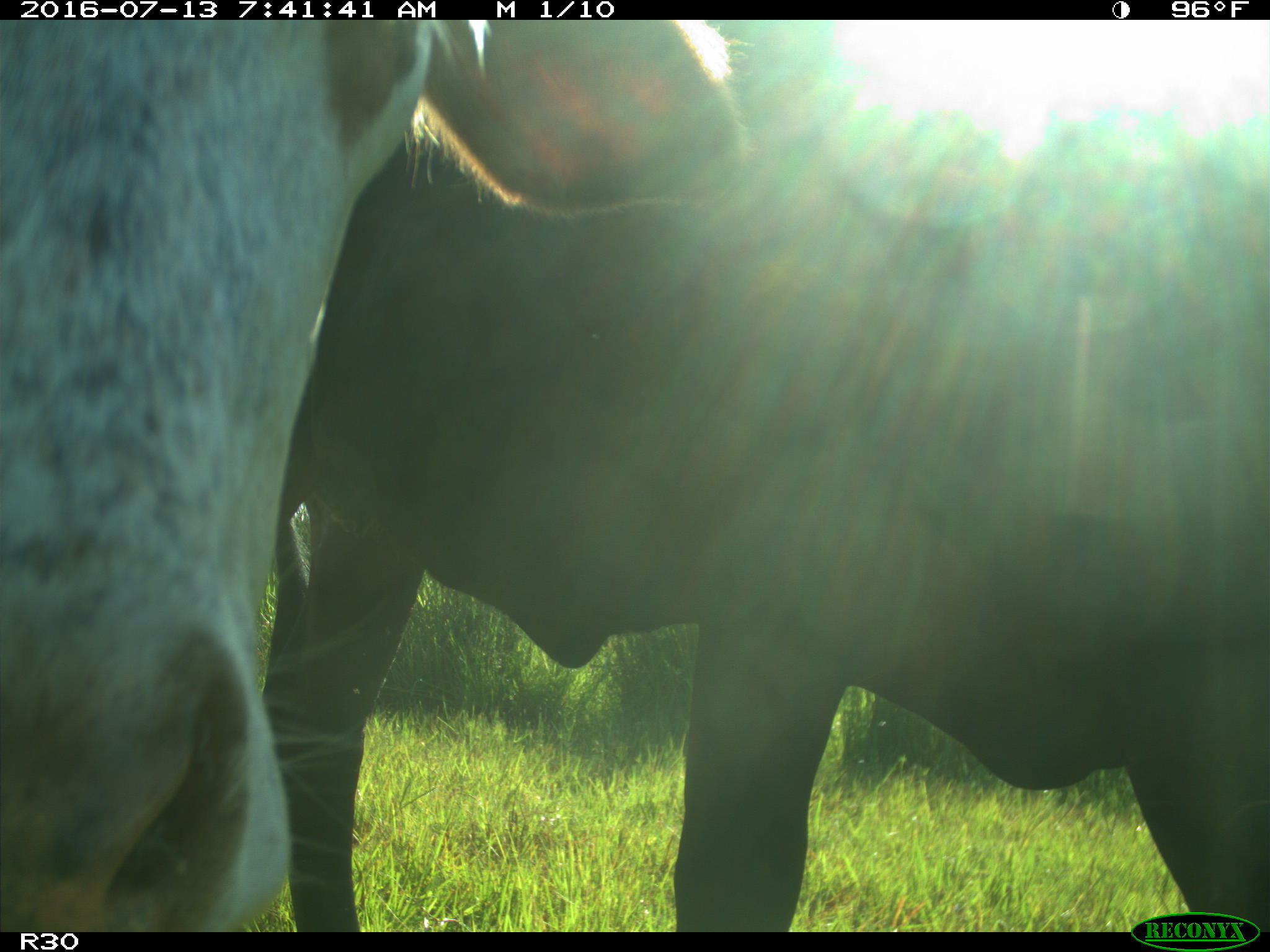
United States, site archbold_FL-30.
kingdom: Animalia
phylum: Chordata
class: Mammalia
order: Artiodactyla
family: Bovidae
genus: Bos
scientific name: Bos taurus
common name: domestic cow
Bos taurus (domestic cow).